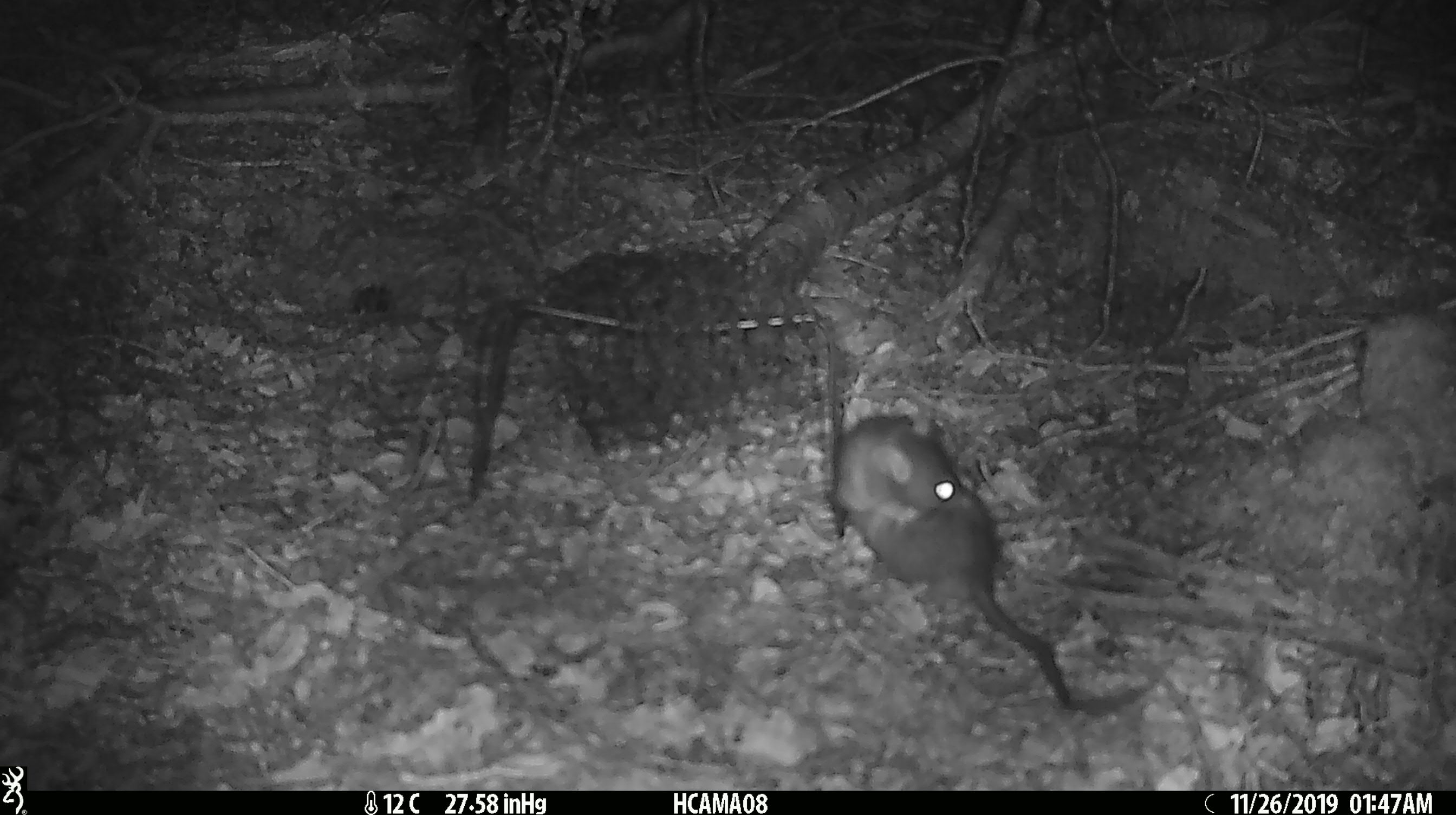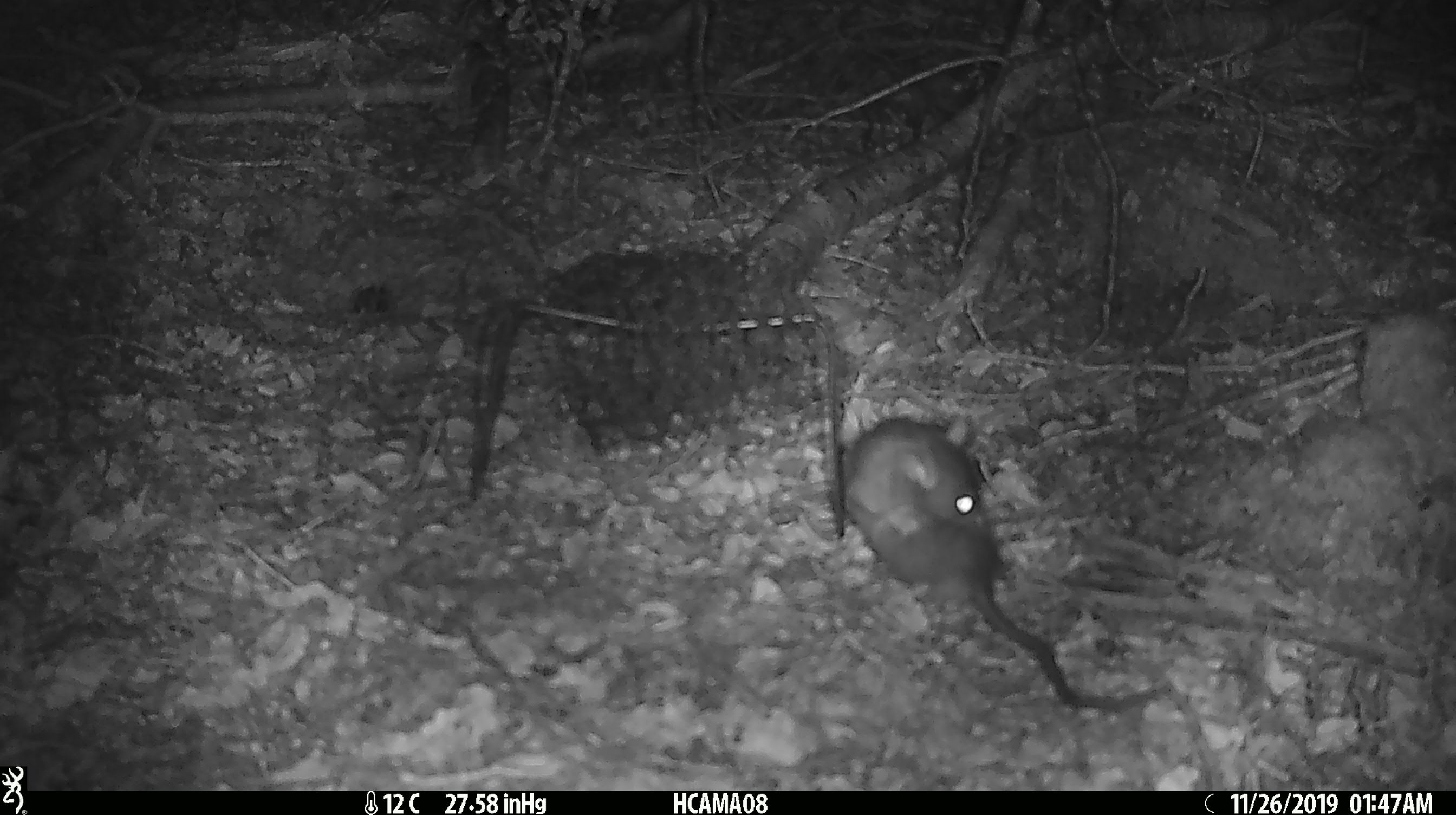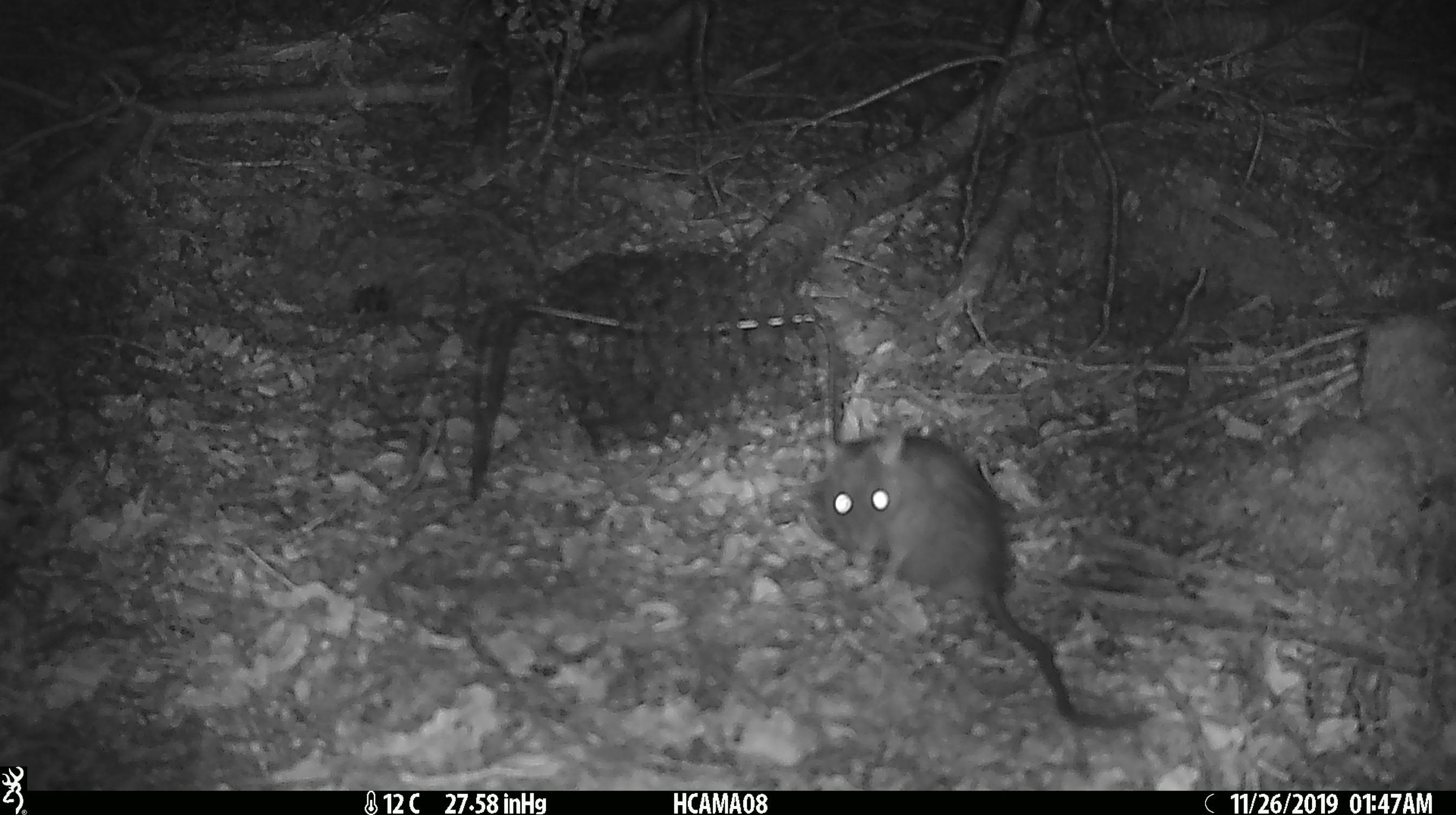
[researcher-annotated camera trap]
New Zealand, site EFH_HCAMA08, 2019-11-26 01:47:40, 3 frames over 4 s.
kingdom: Animalia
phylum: Chordata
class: Mammalia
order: Rodentia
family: Muridae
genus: Rattus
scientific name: Rattus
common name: rat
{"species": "rat (Rattus)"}